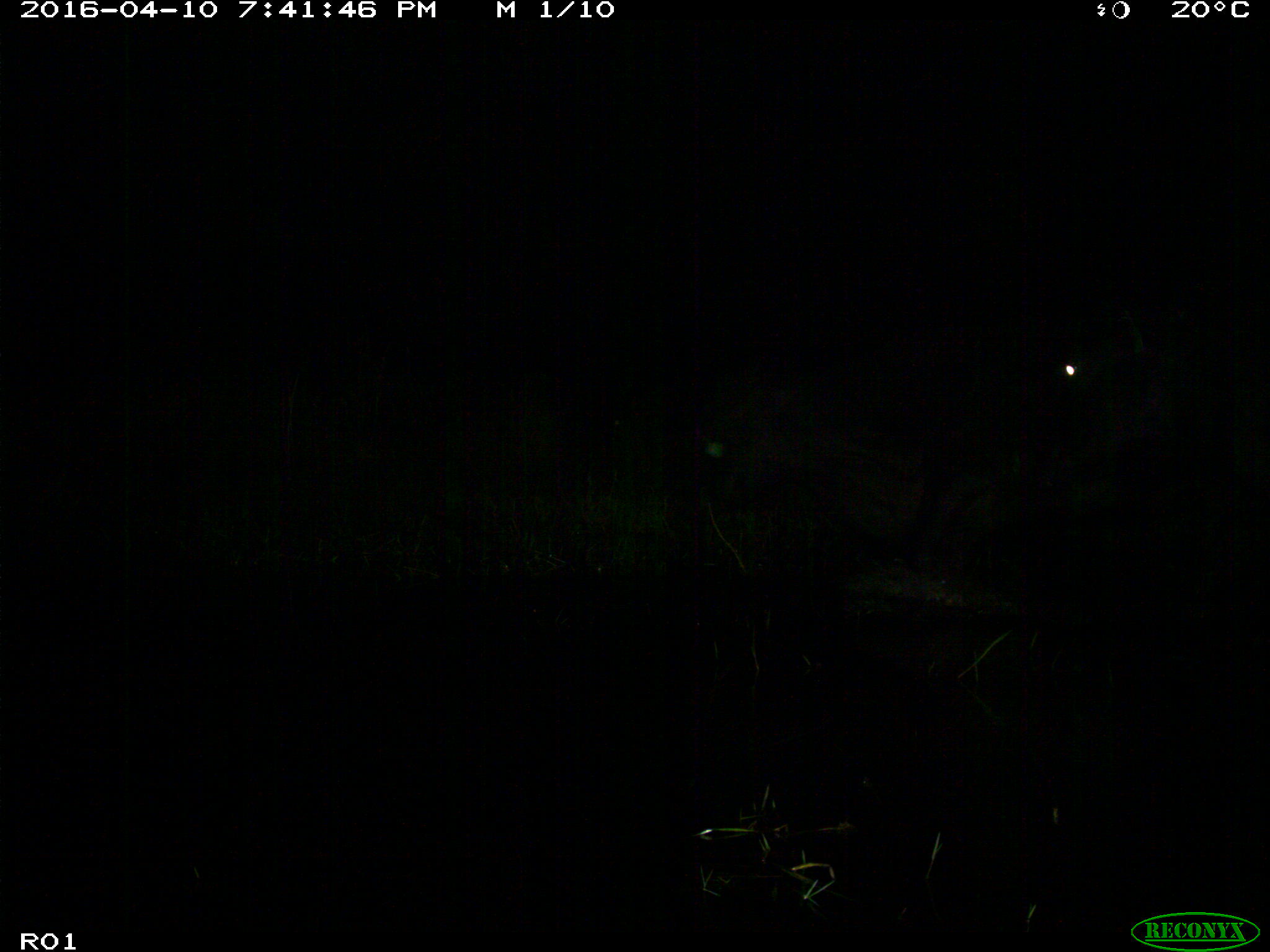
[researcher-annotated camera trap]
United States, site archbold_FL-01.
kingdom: Animalia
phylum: Chordata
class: Mammalia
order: Artiodactyla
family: Bovidae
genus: Bos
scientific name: Bos taurus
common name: domestic cow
Bos taurus (domestic cow).